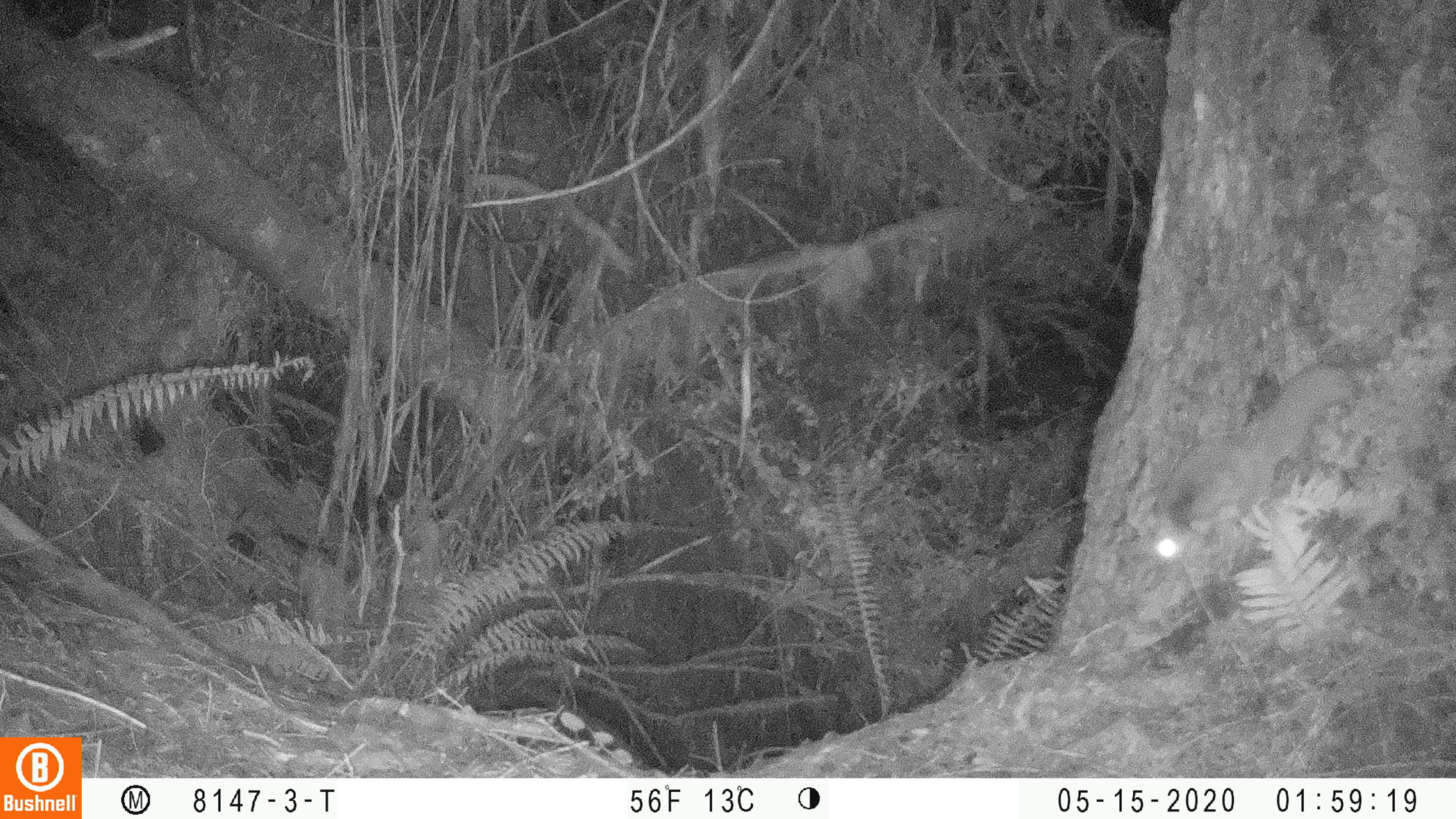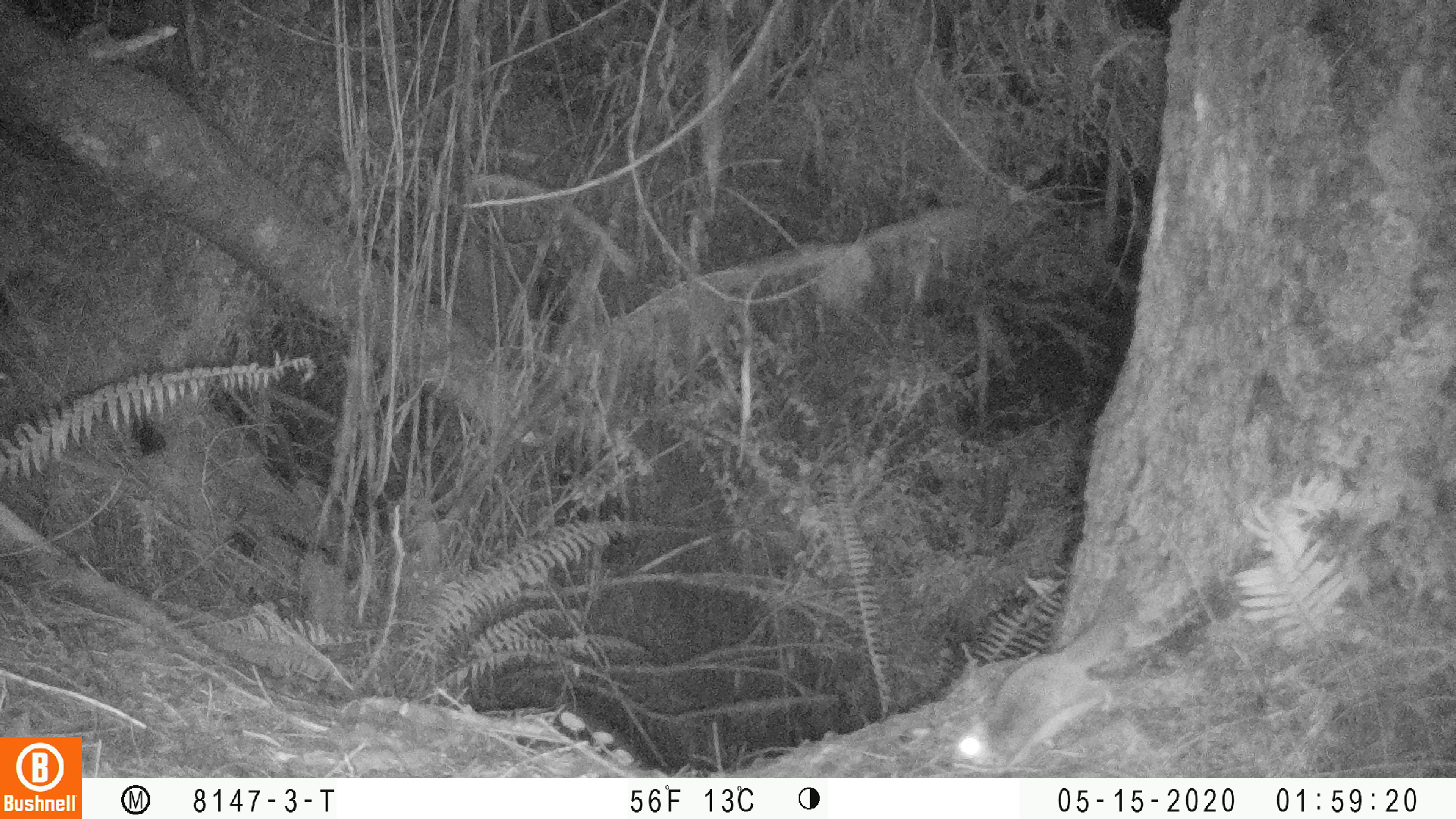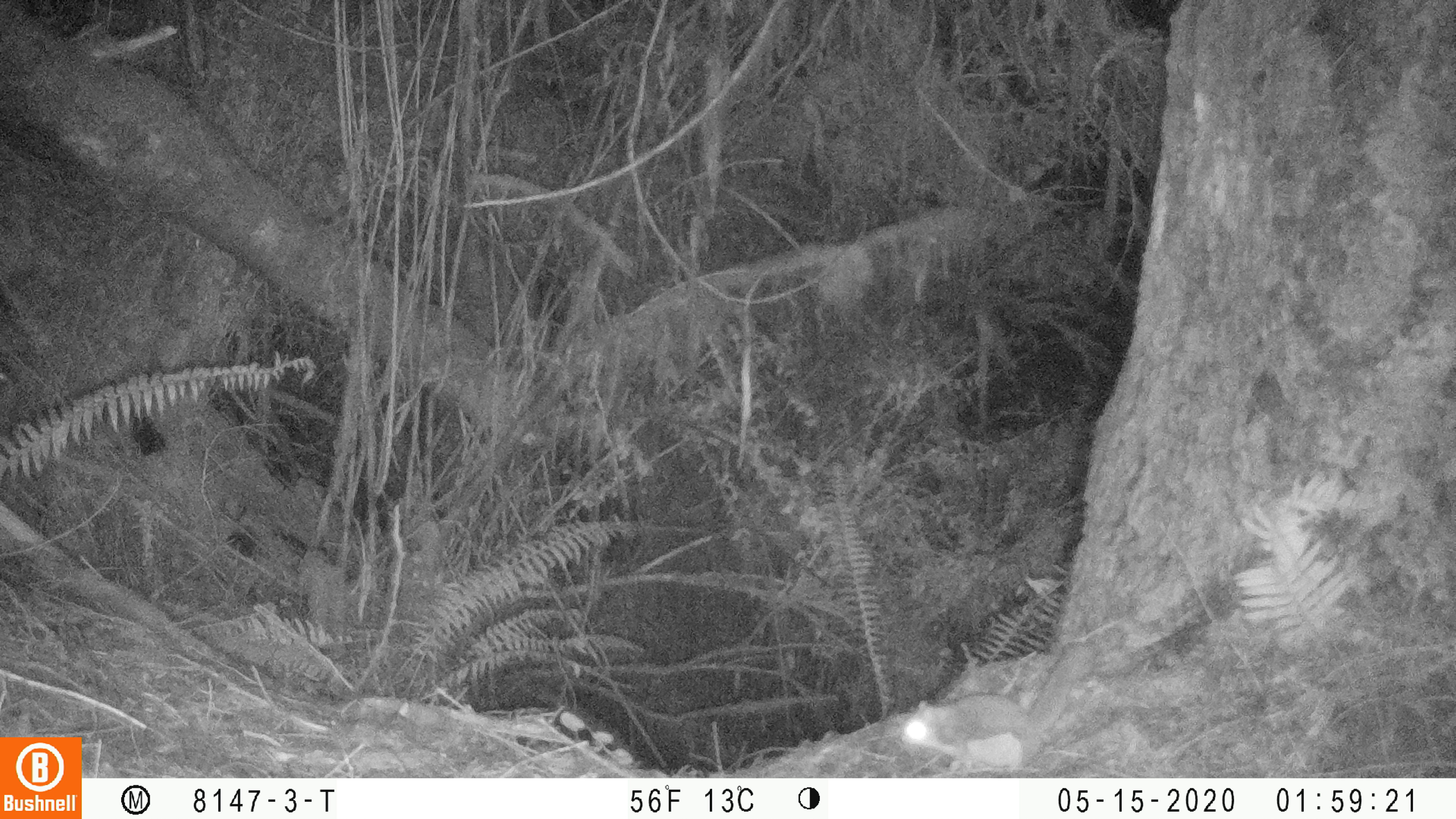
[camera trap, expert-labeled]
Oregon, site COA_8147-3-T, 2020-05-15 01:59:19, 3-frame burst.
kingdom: Animalia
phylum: Chordata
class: Mammalia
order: Rodentia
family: Sciuridae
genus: Glaucomys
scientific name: Glaucomys oregonensis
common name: humboldt's flying squirrel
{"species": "humboldt's flying squirrel (Glaucomys oregonensis)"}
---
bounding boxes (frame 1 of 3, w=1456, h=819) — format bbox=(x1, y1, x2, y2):
humboldt's flying squirrel: bbox=(1133, 352, 1365, 578)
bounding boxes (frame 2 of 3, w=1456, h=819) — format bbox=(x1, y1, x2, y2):
humboldt's flying squirrel: bbox=(945, 549, 1158, 773)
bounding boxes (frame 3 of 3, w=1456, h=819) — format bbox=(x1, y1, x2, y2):
humboldt's flying squirrel: bbox=(888, 633, 1099, 775)